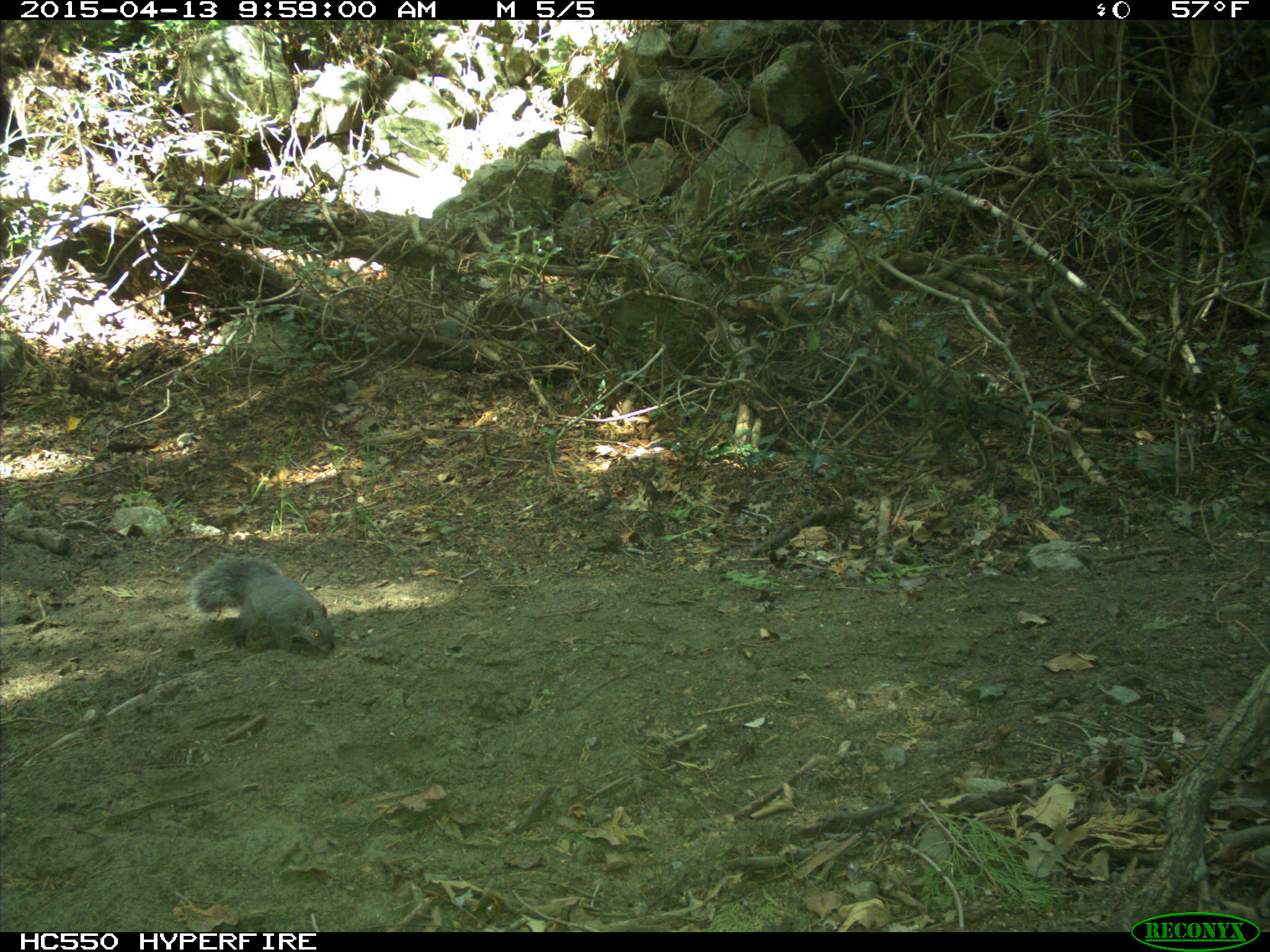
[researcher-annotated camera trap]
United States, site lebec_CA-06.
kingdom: Animalia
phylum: Chordata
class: Mammalia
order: Rodentia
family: Sciuridae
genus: Sciurus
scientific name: Sciurus carolinensis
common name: eastern gray squirrel